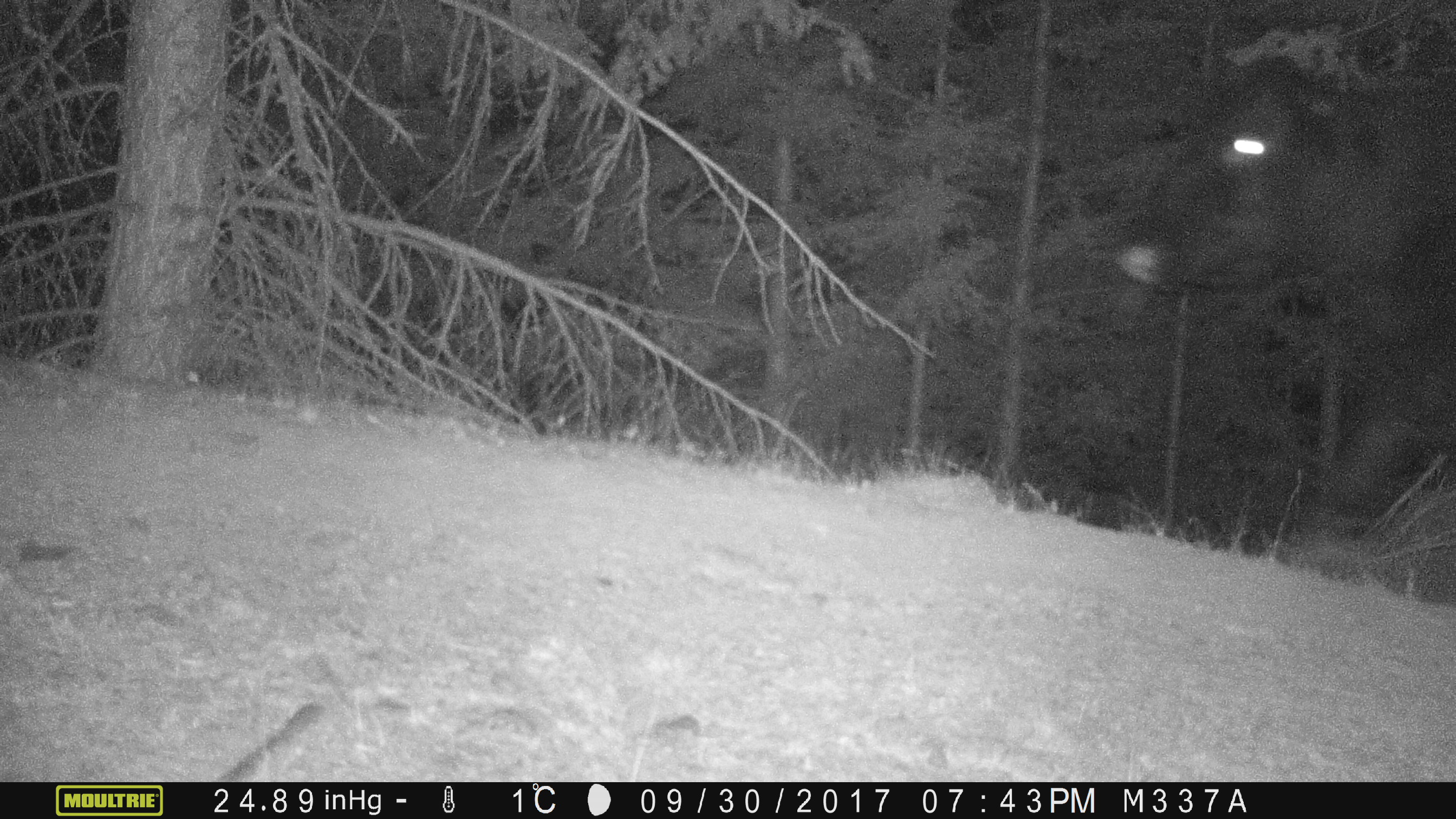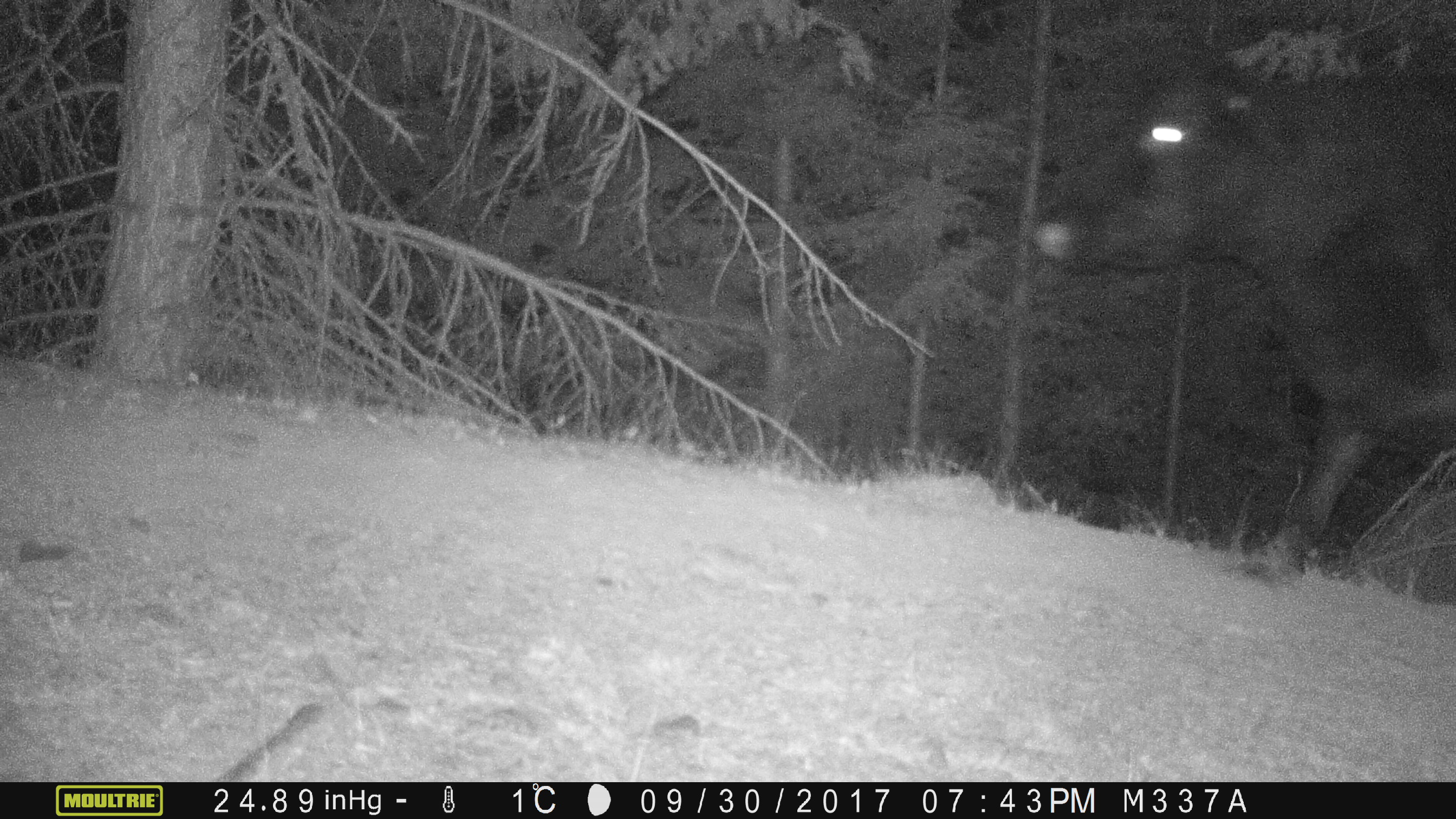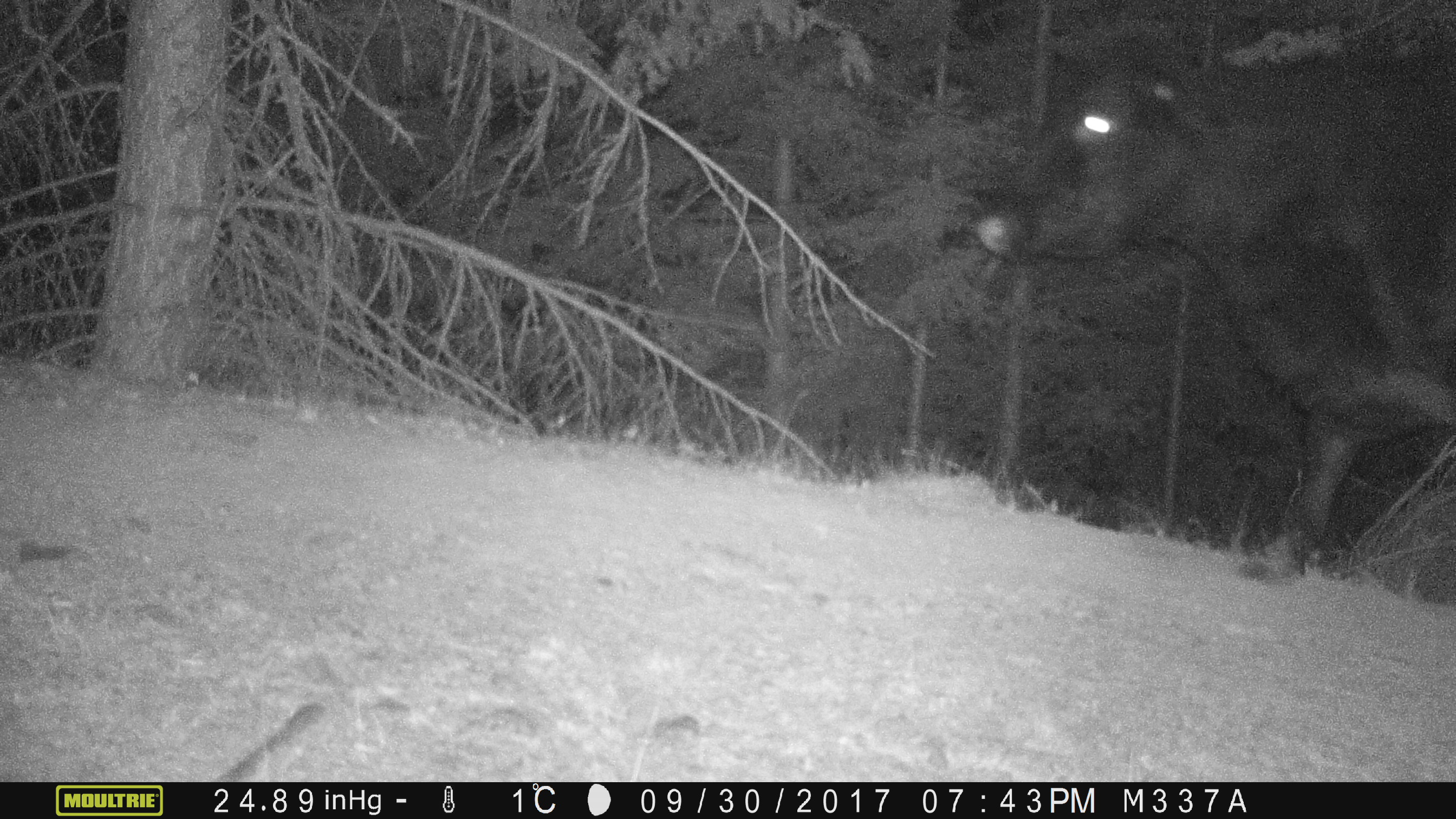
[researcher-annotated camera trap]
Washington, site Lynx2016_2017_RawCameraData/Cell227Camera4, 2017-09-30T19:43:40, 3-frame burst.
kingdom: Animalia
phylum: Chordata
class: Mammalia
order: Artiodactyla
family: Bovidae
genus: Bos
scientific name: Bos taurus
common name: domestic cattle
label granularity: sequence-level